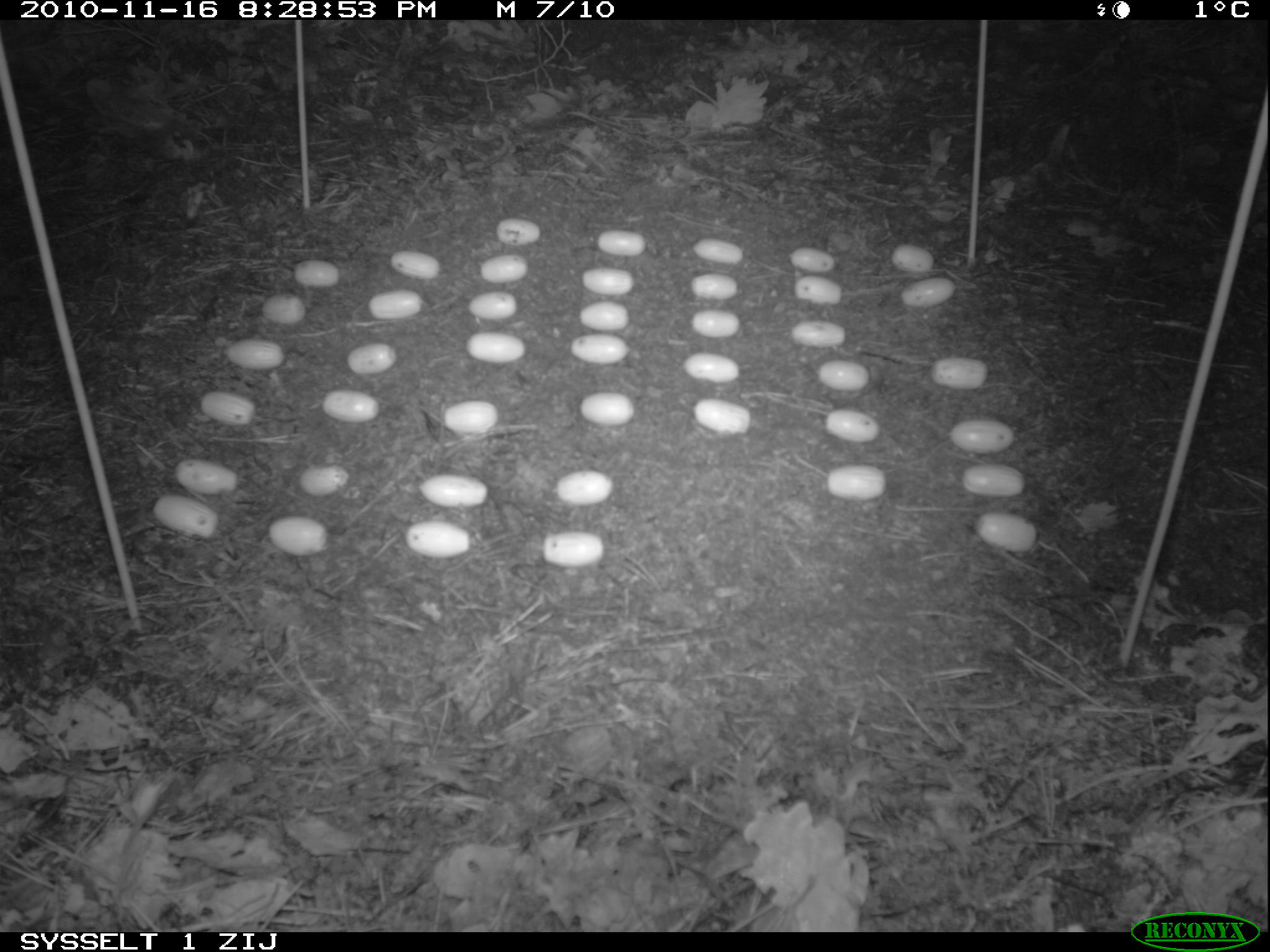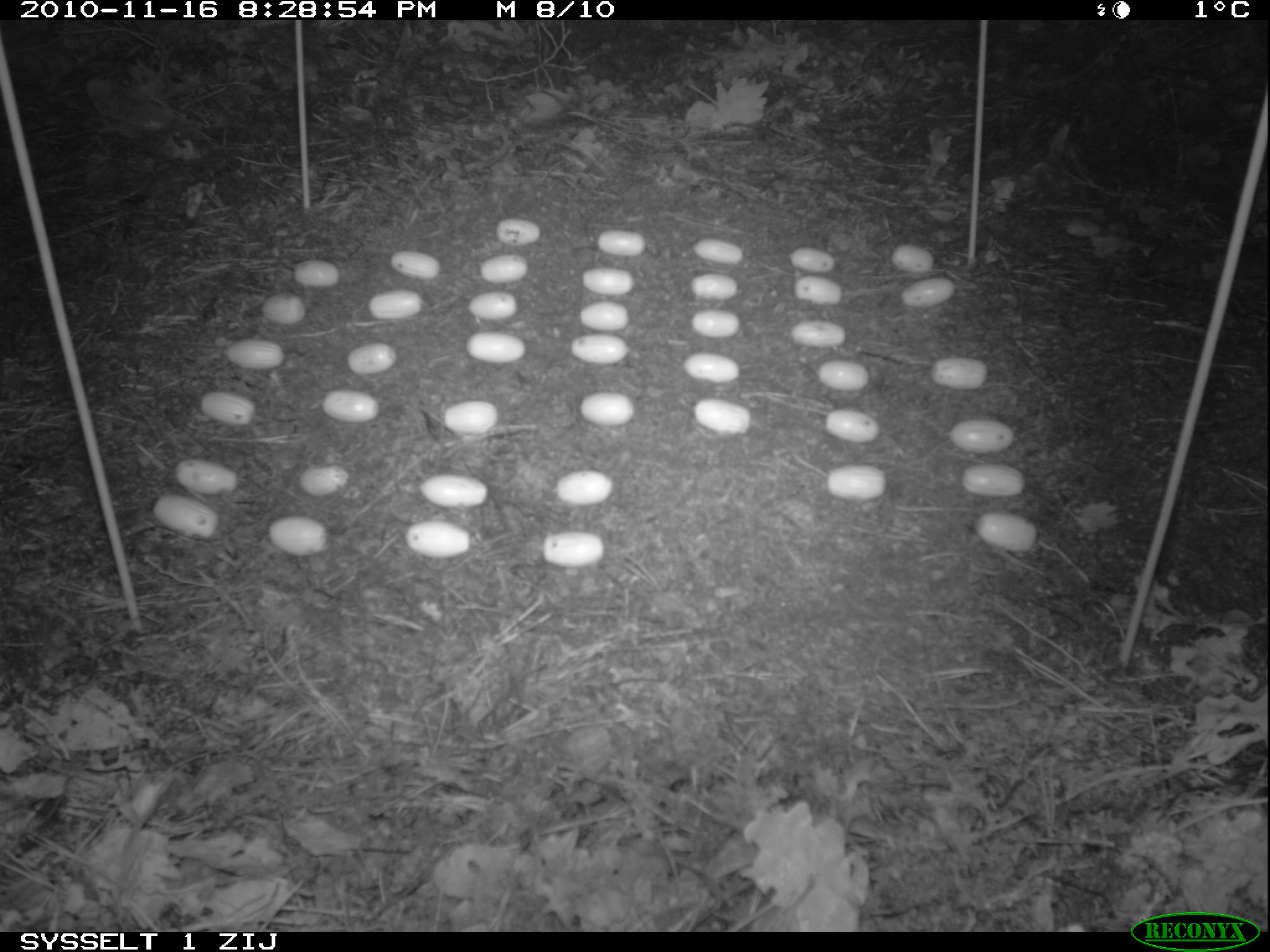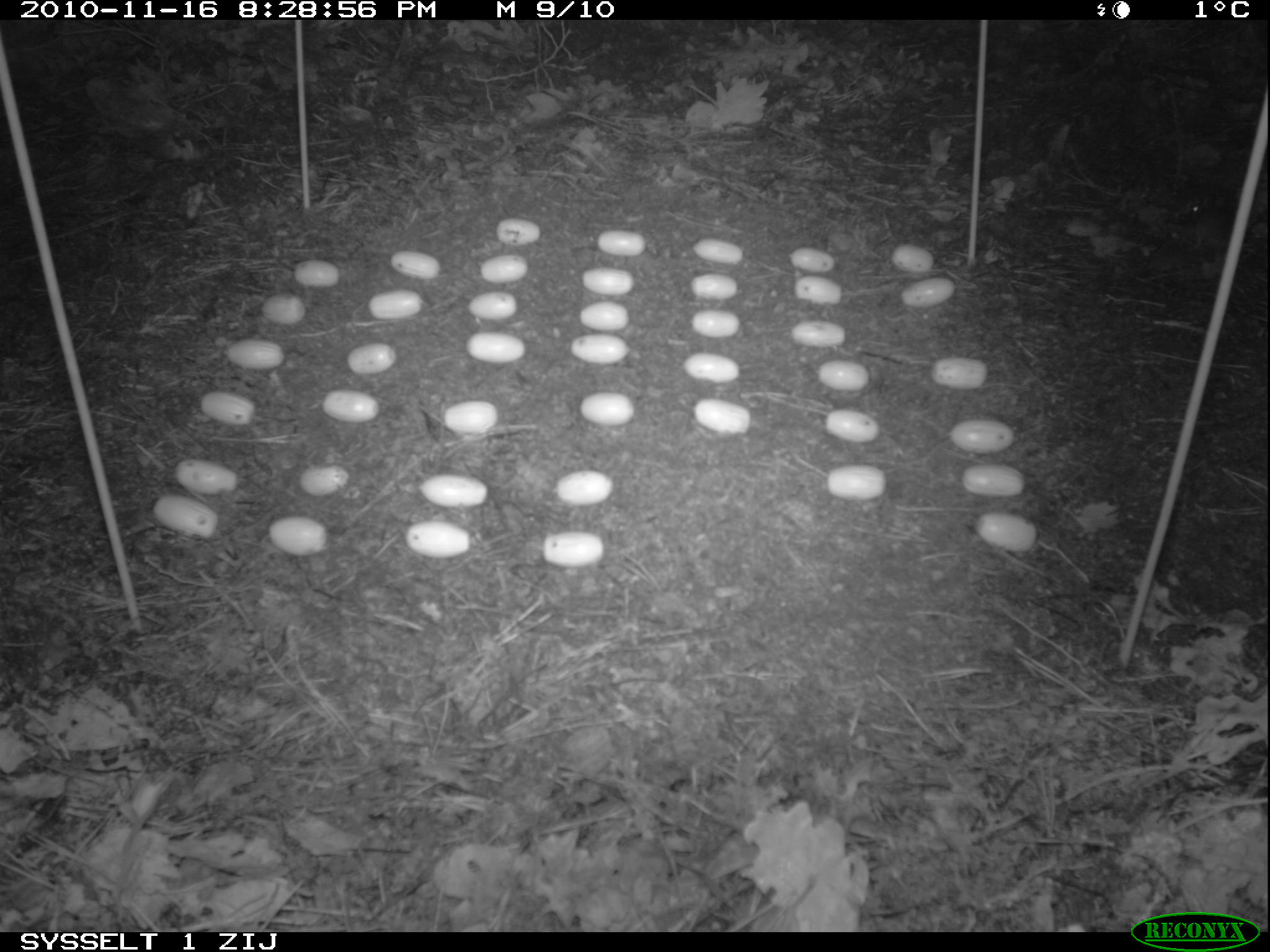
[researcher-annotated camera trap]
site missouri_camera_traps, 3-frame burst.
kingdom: Animalia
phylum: Chordata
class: Mammalia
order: Rodentia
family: Muridae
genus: Apodemus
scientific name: Apodemus sylvaticus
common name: wood mouse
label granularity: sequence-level